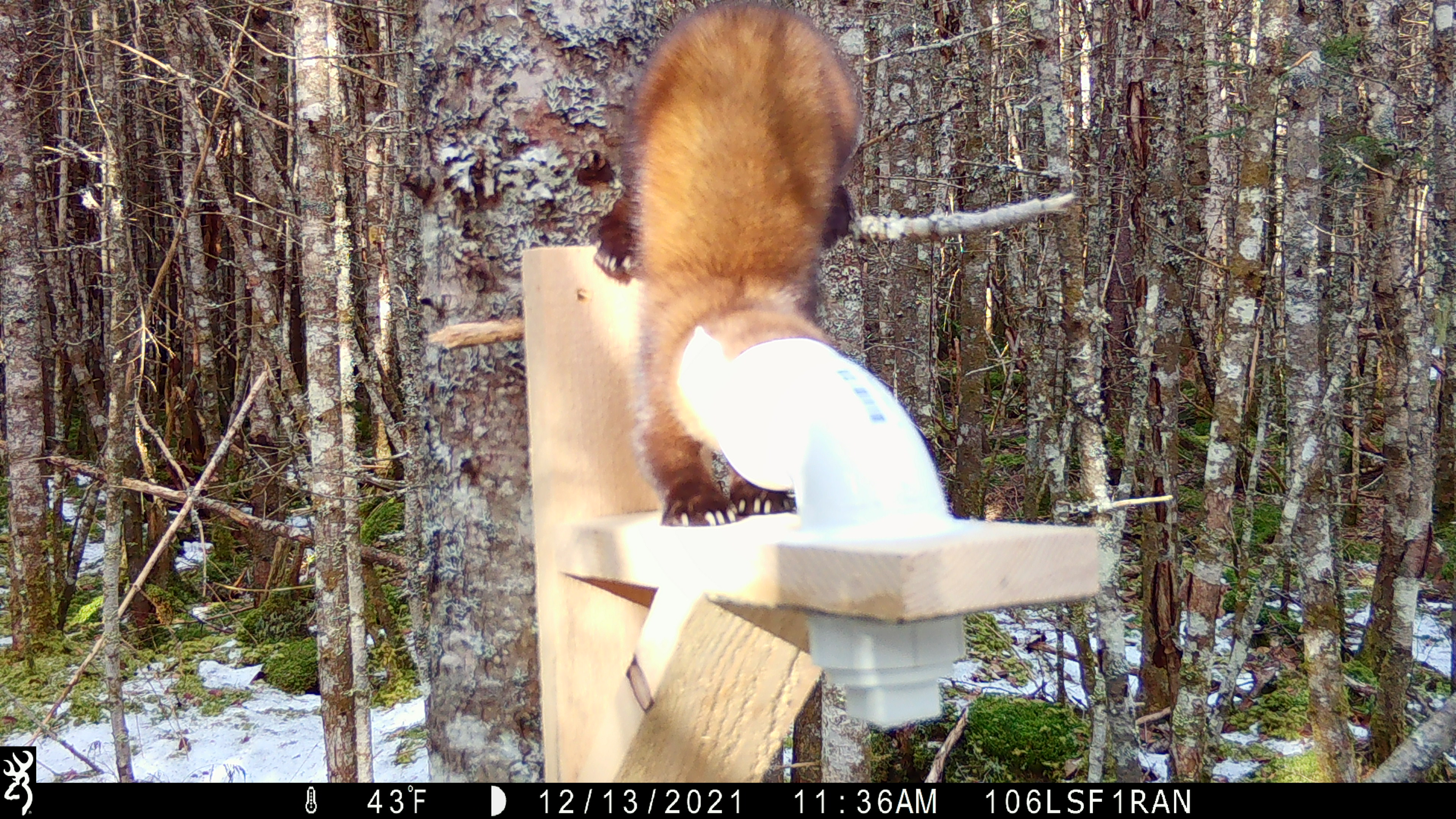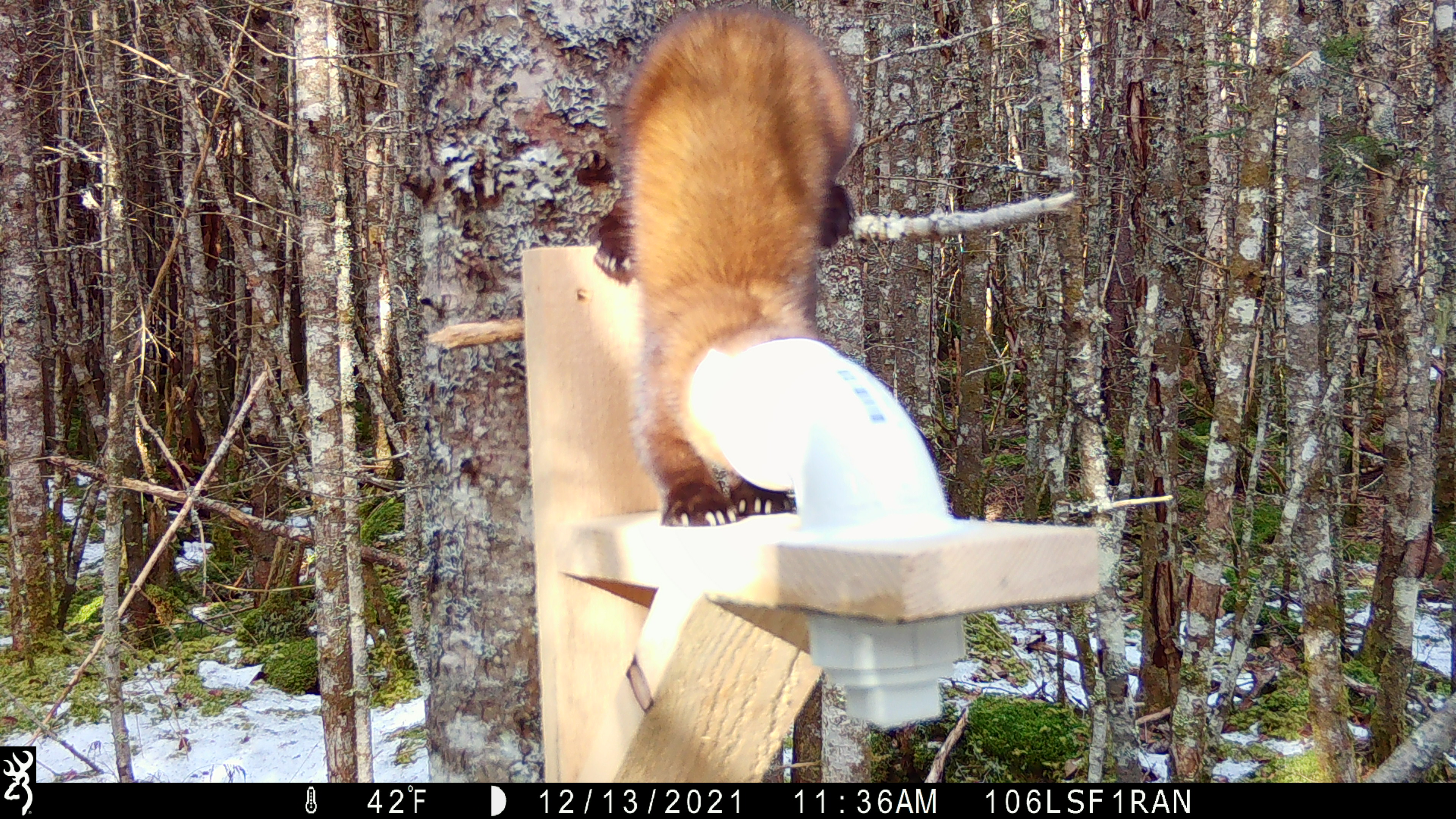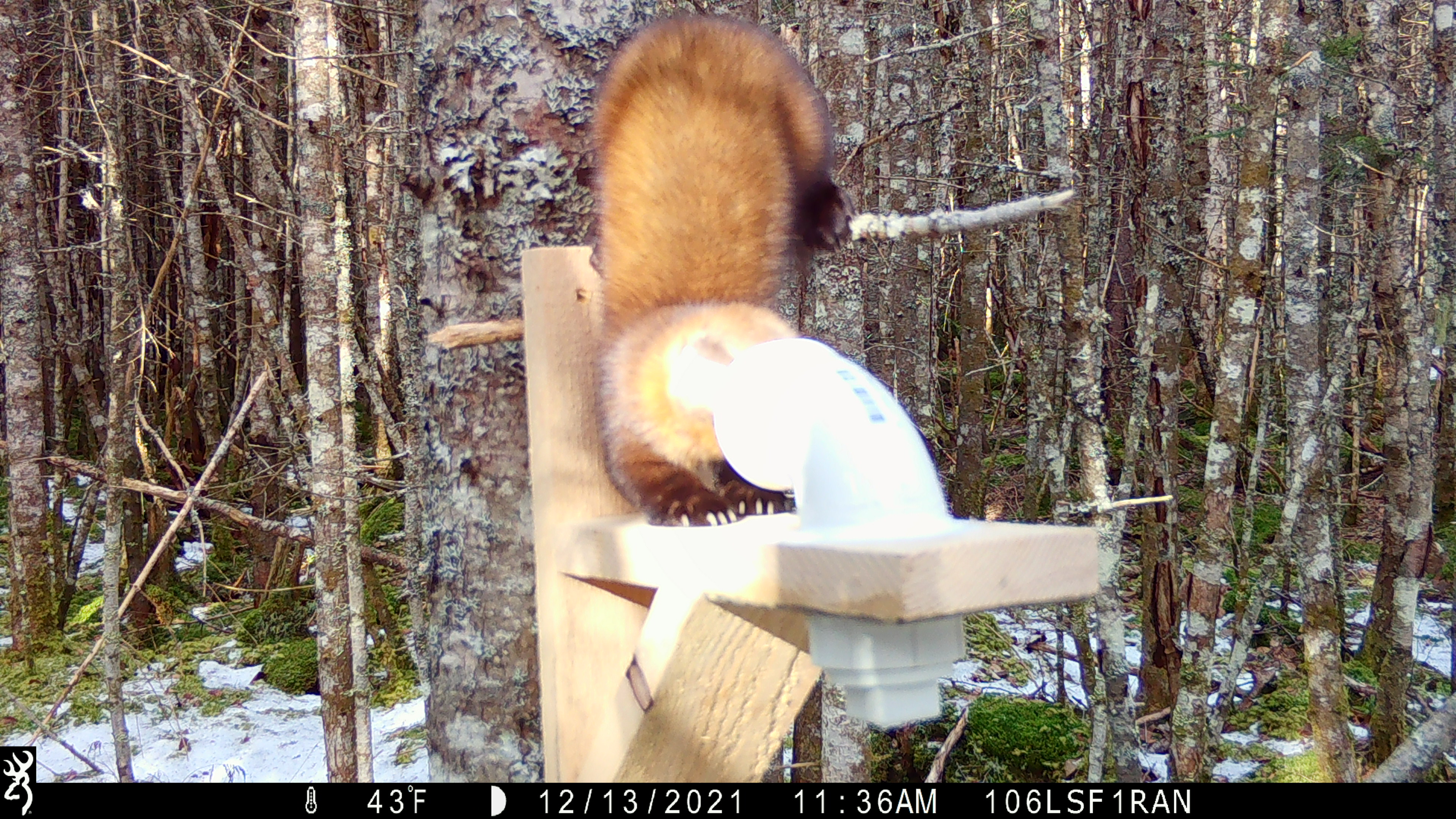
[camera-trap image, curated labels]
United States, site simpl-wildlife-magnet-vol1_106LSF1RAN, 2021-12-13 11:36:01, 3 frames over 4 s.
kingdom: Animalia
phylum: Chordata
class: Mammalia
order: Carnivora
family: Mustelidae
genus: Martes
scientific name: Martes americana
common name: american marten